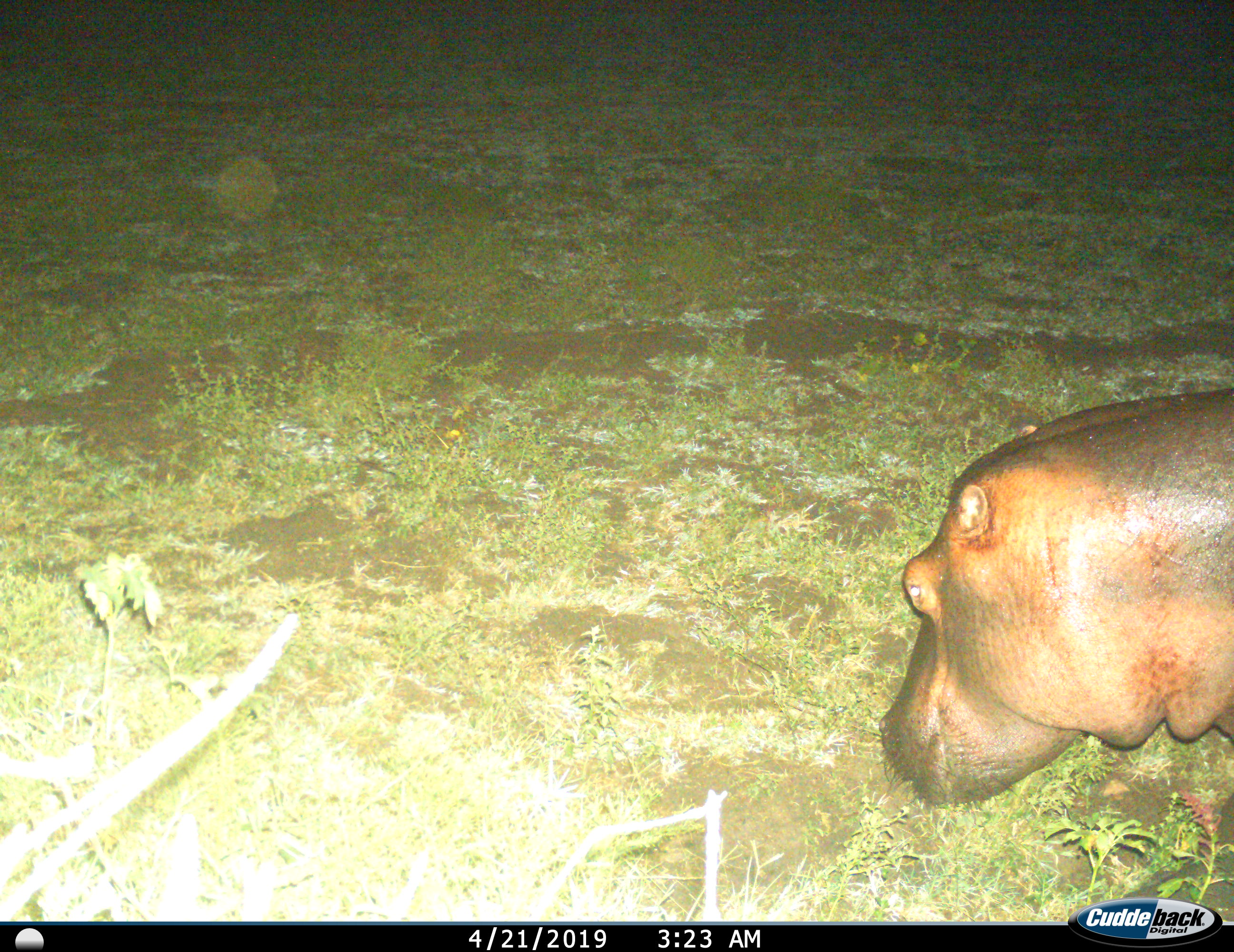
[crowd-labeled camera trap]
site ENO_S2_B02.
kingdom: Animalia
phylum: Chordata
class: Mammalia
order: Artiodactyla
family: Hippopotamidae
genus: Hippopotamus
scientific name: Hippopotamus amphibius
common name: hippopotamus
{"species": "hippopotamus (Hippopotamus amphibius)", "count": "1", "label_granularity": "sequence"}